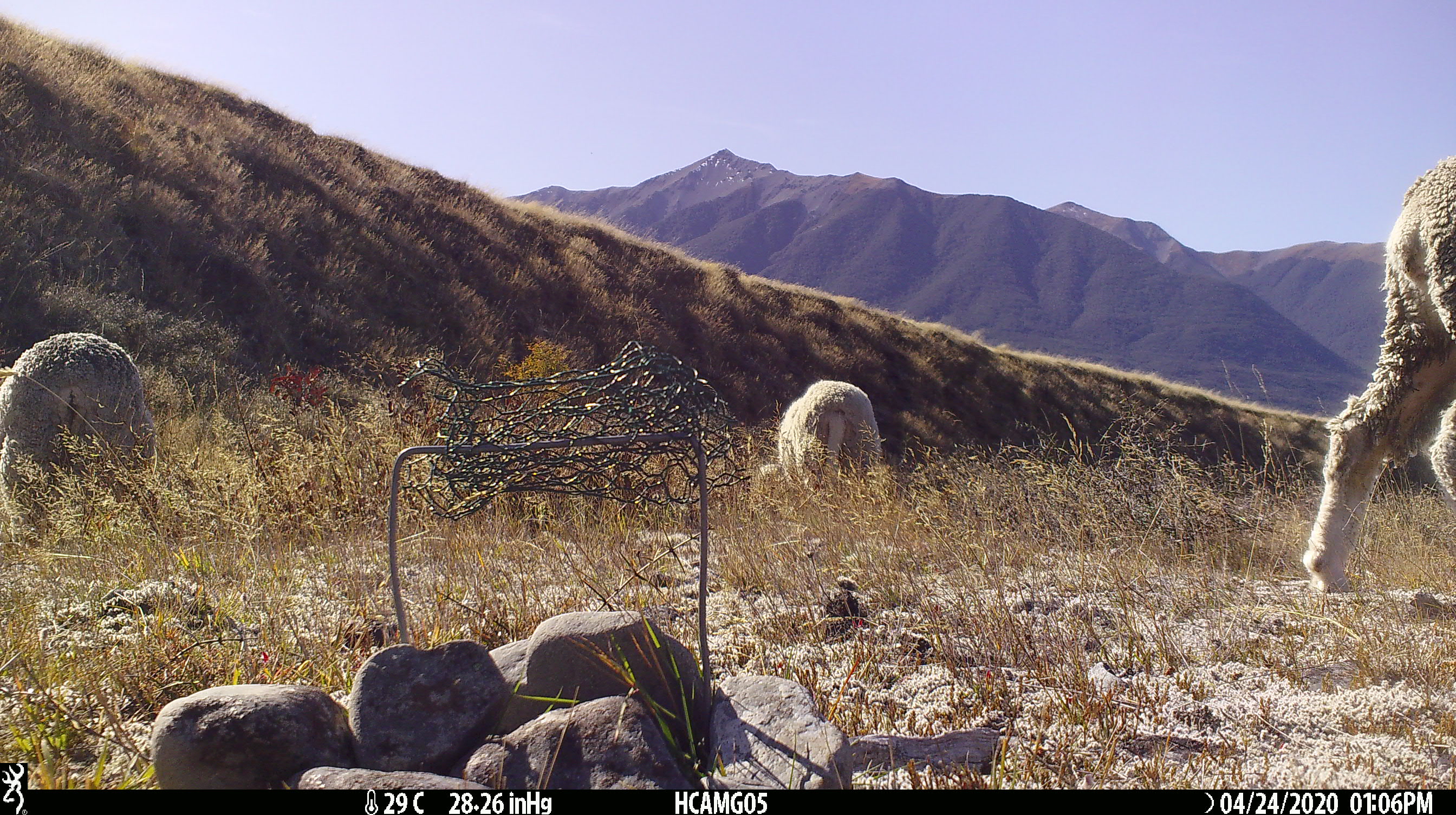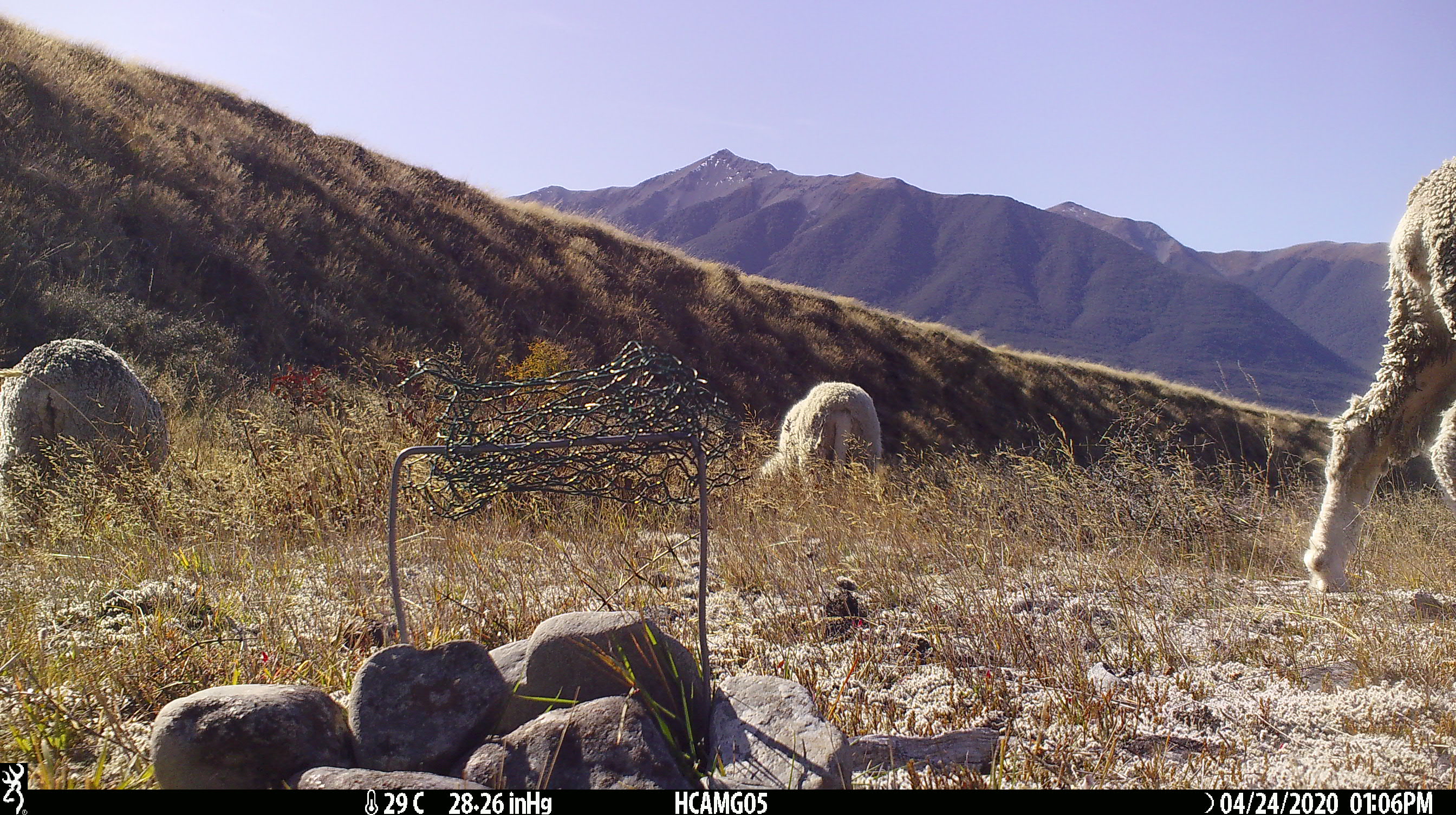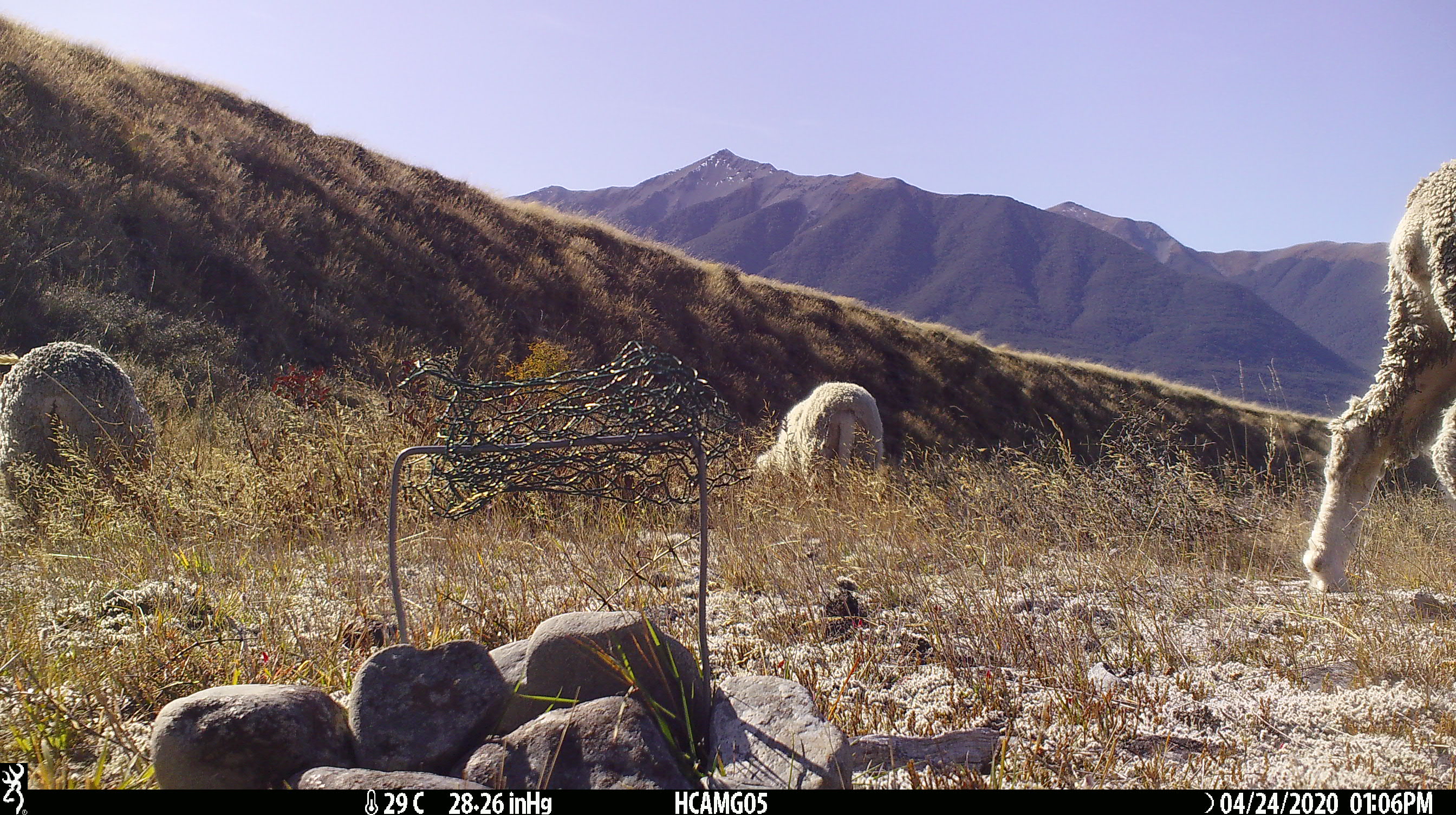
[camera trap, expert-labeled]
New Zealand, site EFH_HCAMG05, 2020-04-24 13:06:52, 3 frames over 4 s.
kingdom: Animalia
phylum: Chordata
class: Mammalia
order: Artiodactyla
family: Bovidae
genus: Ovis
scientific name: Ovis aries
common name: domestic sheep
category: sheep